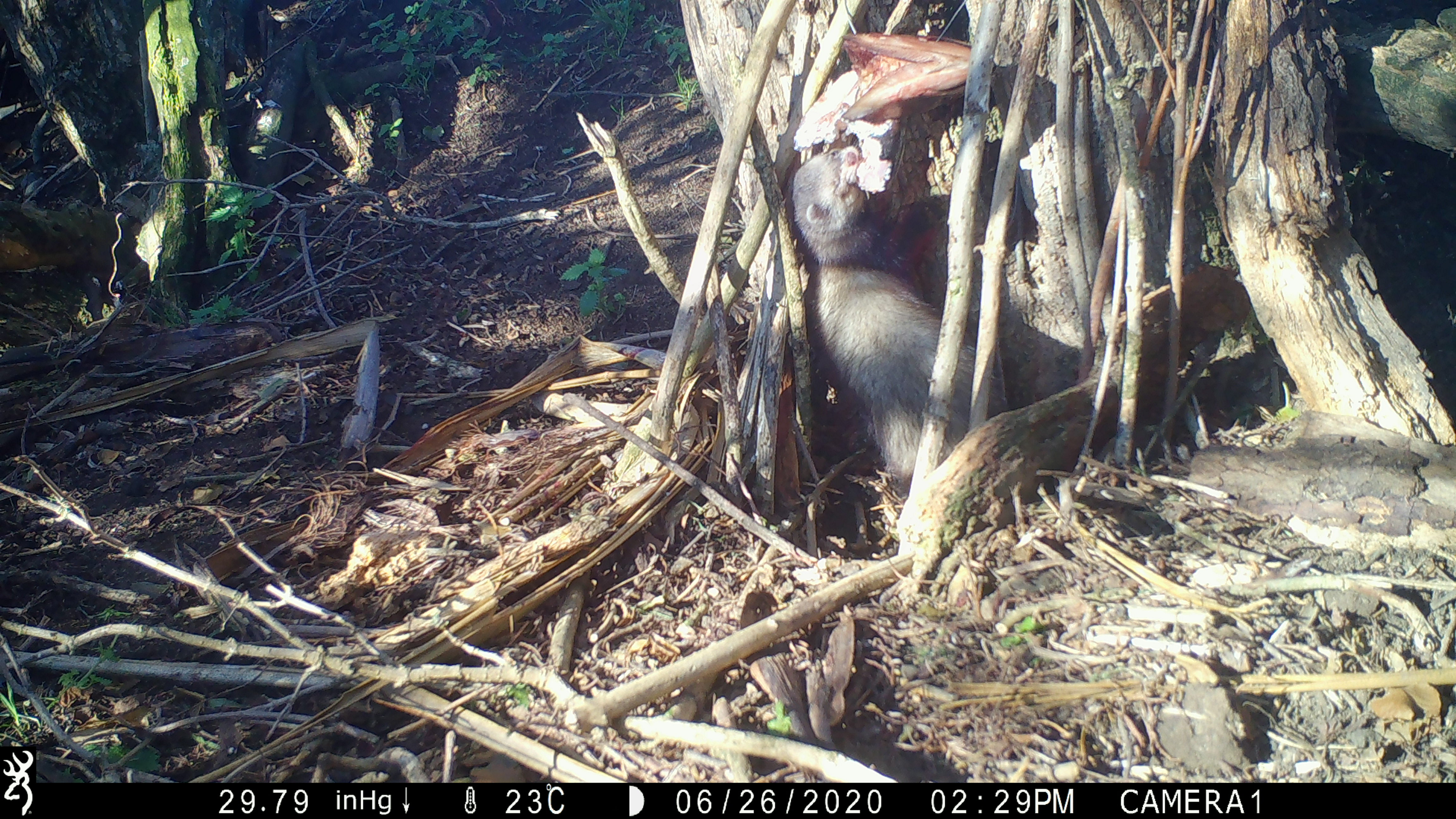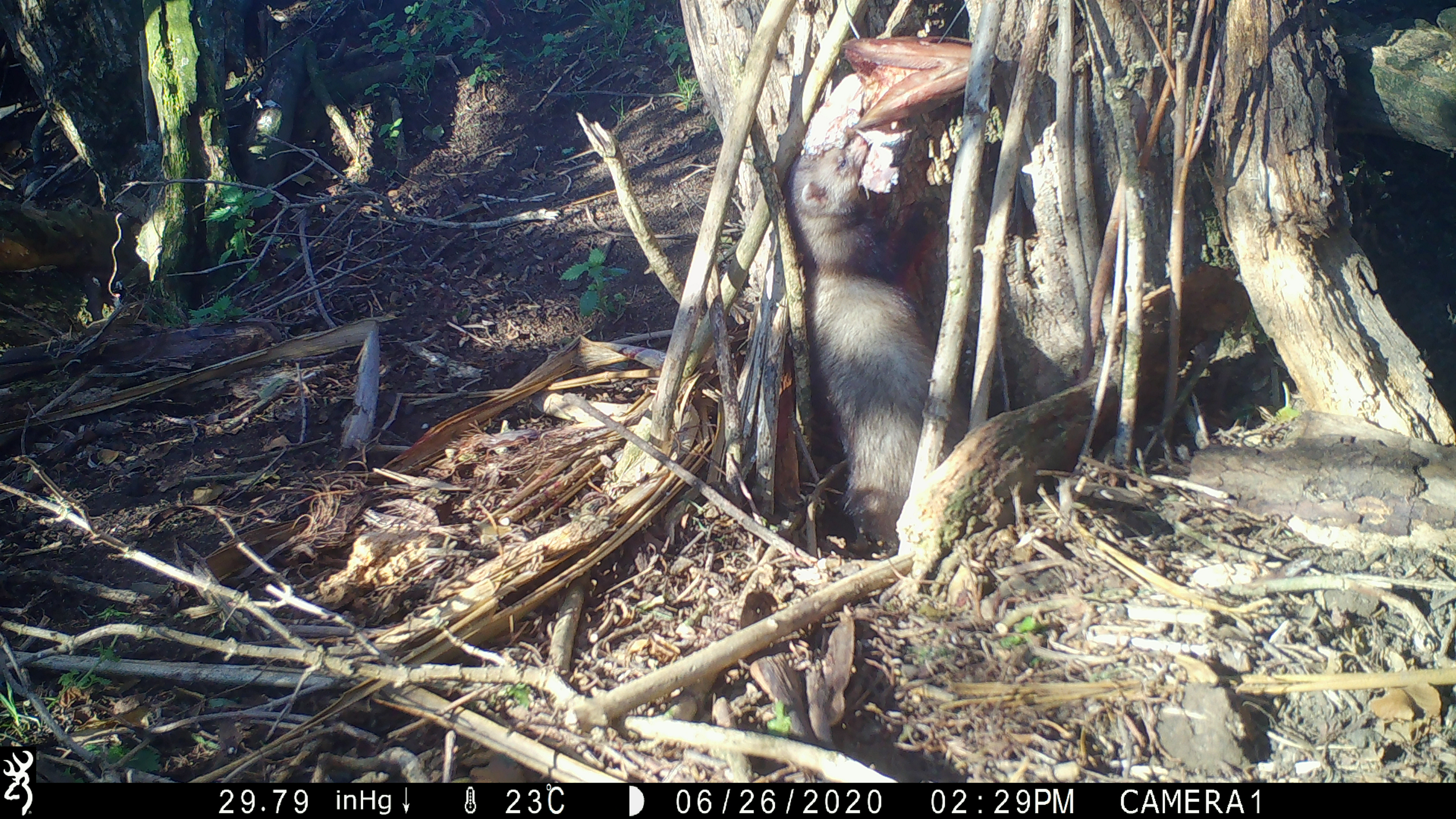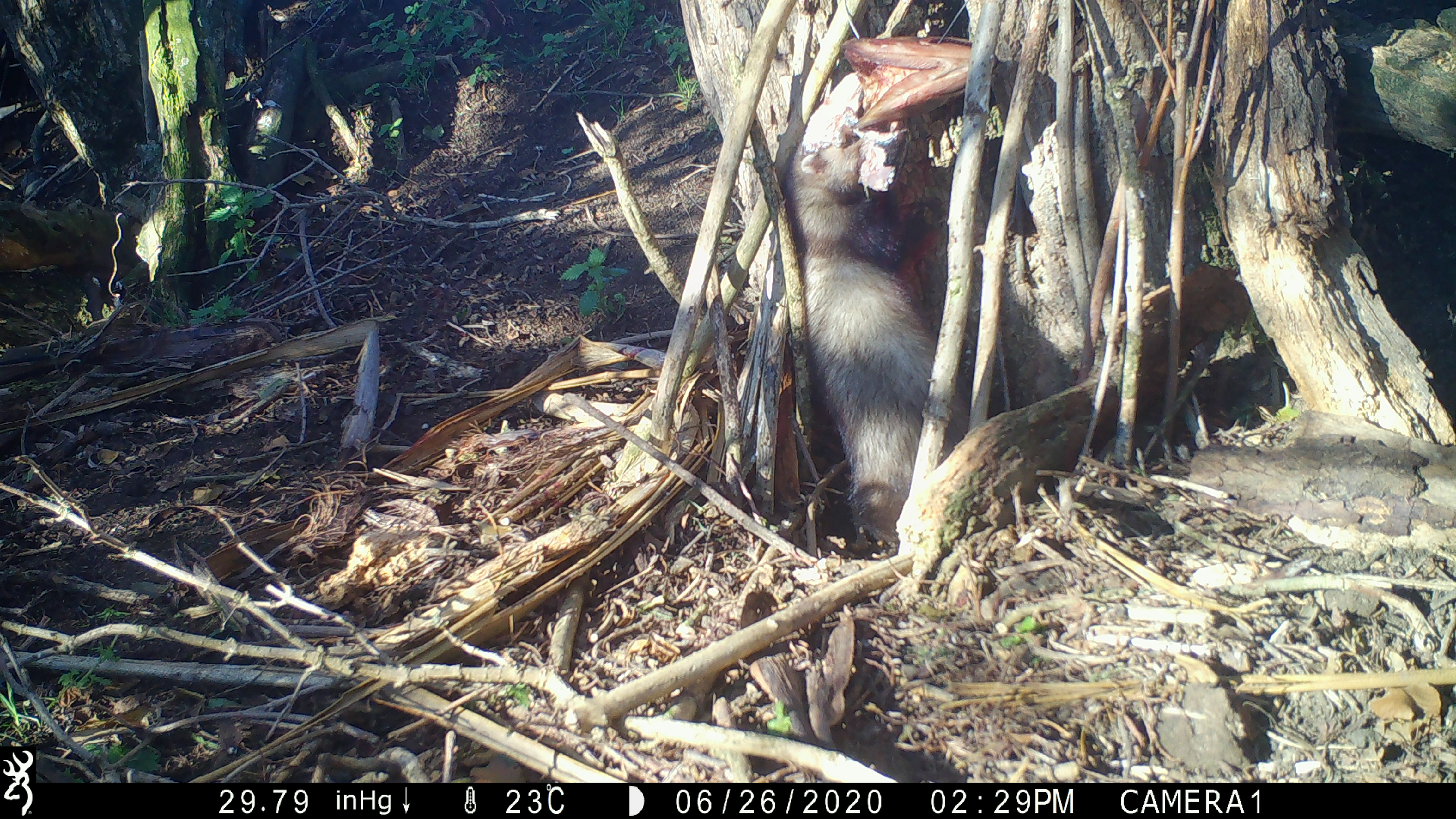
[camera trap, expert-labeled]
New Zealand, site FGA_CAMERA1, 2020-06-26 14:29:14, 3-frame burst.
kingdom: Animalia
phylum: Chordata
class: Mammalia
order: Carnivora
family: Mustelidae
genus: Mustela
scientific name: Mustela furo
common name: ferret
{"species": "ferret (Mustela furo)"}